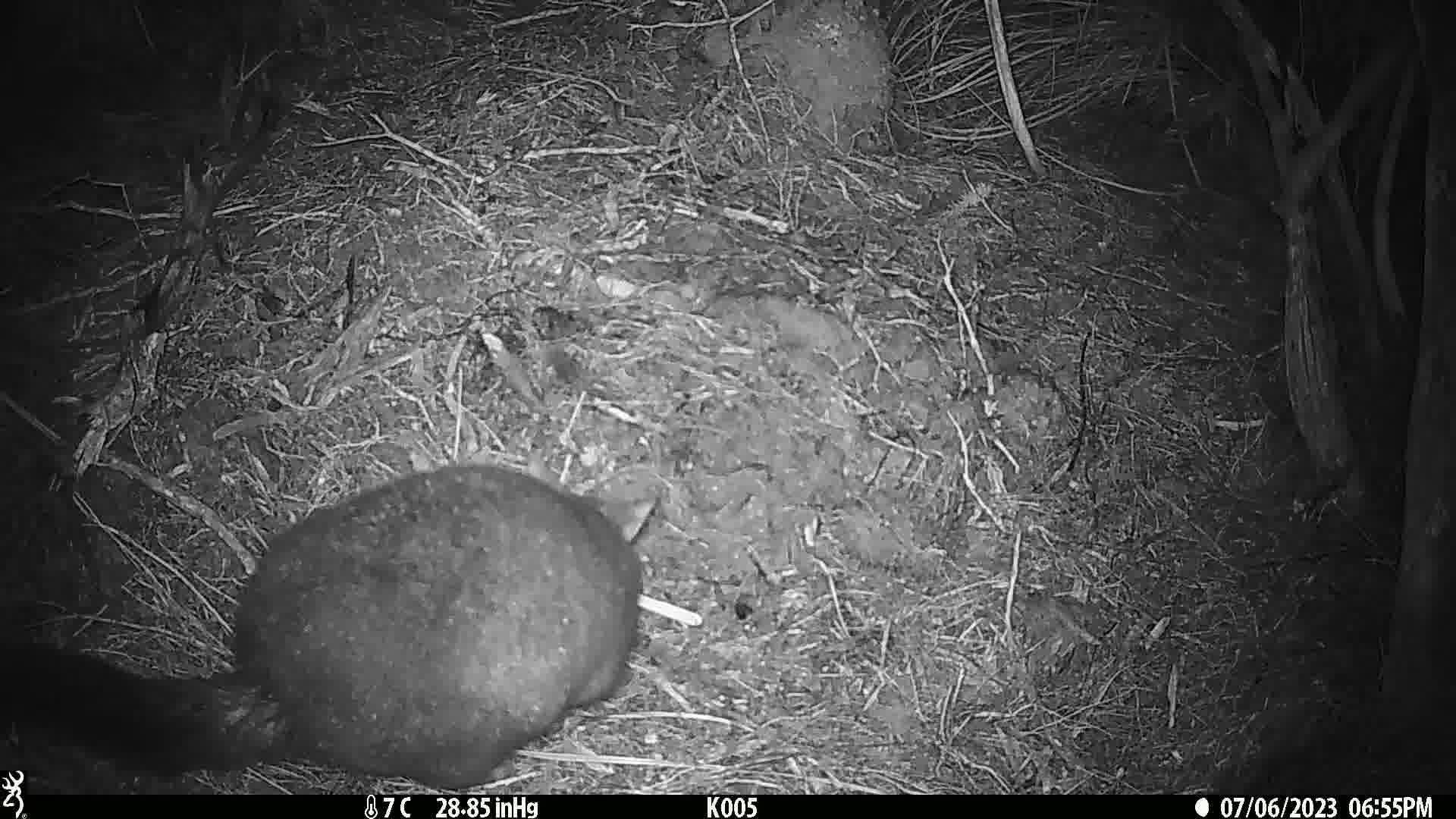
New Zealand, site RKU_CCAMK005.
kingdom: Animalia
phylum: Chordata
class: Mammalia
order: Diprotodontia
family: Phalangeridae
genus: Trichosurus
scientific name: Trichosurus vulpecula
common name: common brushtail possum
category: possum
Possum (common brushtail possum) (Trichosurus vulpecula).